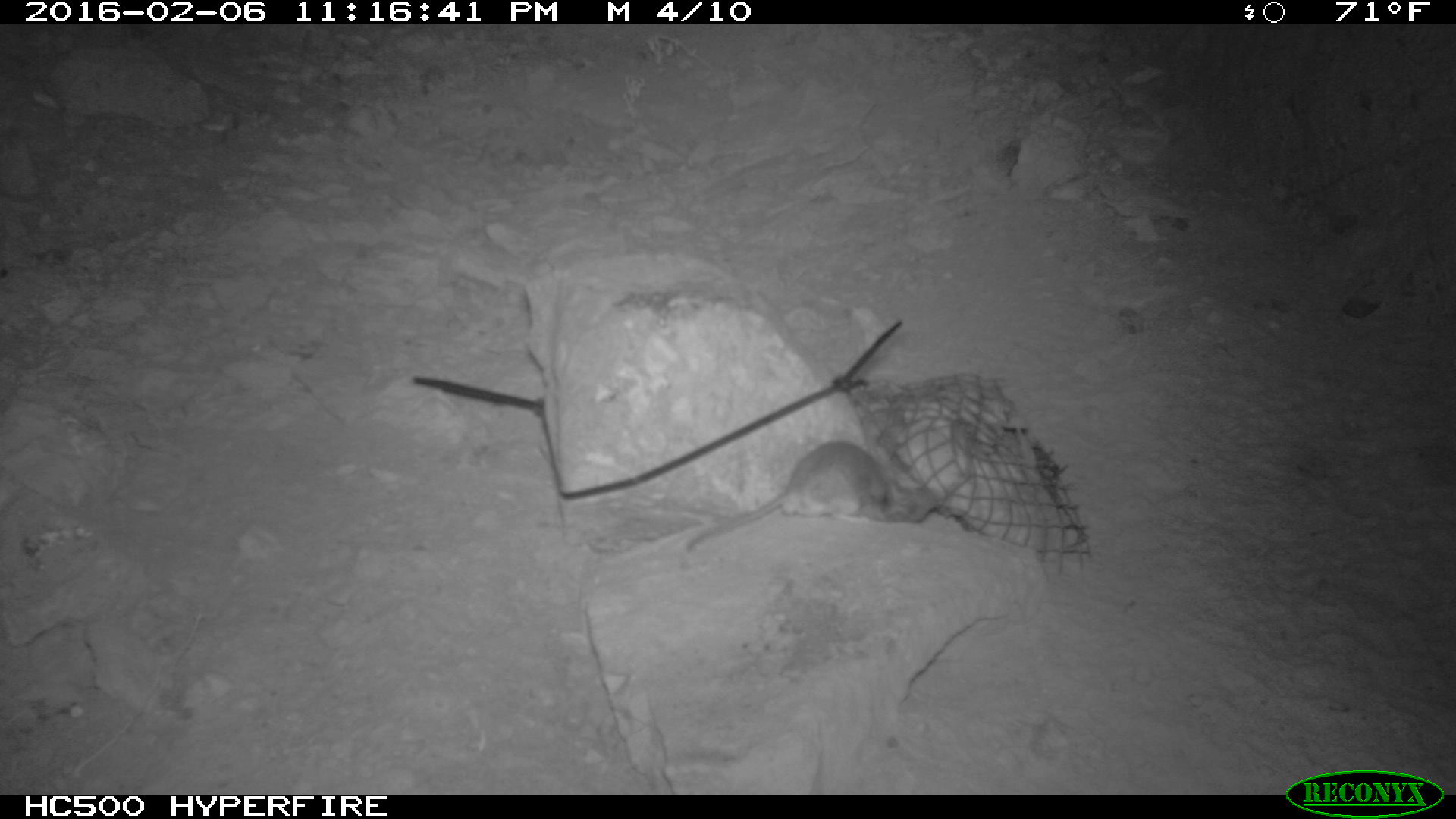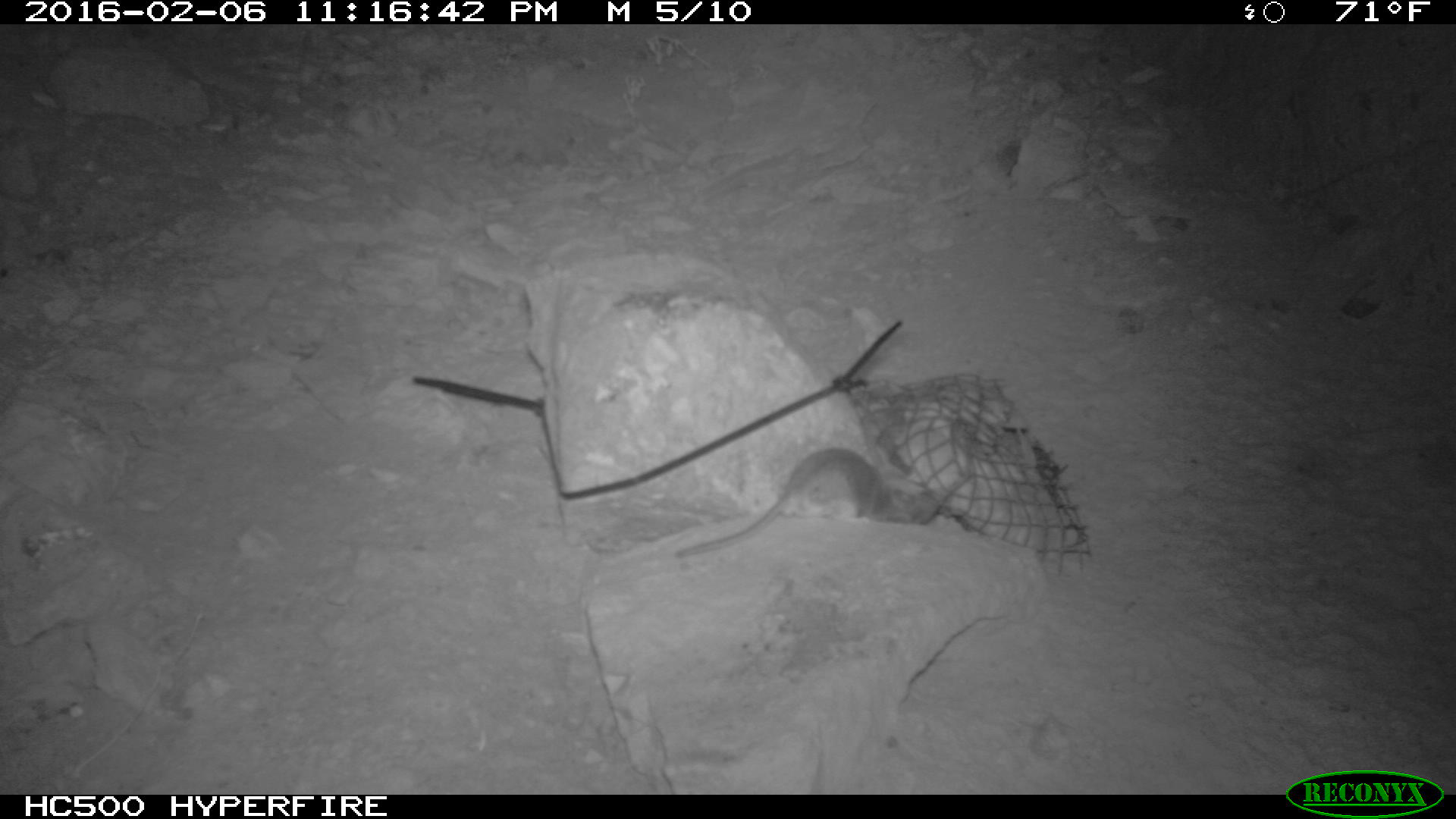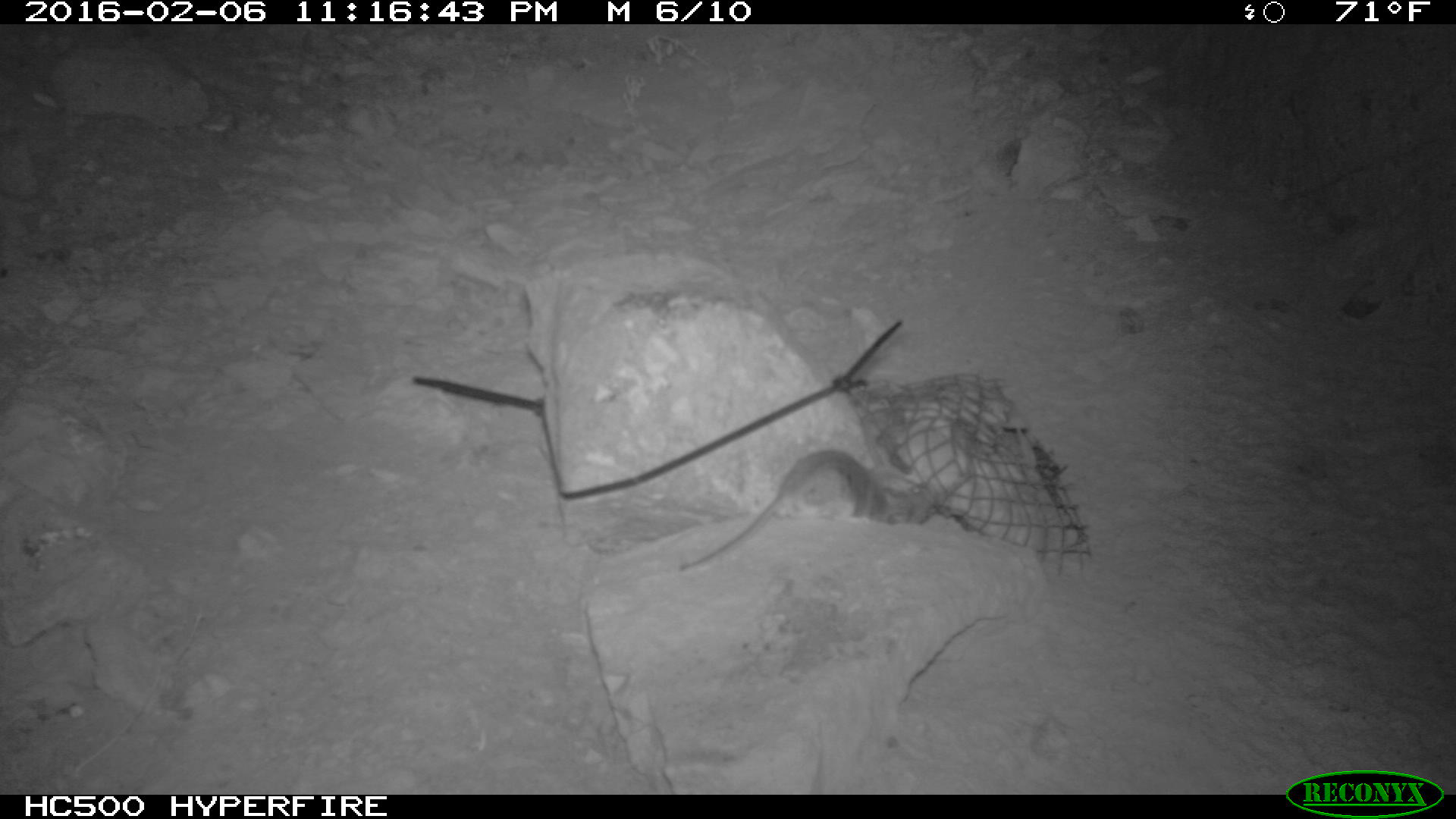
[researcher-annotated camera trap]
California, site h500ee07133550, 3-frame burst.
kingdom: Animalia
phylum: Chordata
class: Mammalia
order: Rodentia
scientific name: Rodentia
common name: rodent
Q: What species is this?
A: Rodent (Rodentia).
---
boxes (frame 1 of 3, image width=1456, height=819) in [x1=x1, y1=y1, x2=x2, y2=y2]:
rodent: [x1=684, y1=438, x2=893, y2=550]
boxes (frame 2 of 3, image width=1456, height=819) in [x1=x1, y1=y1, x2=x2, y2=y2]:
rodent: [x1=675, y1=446, x2=903, y2=557]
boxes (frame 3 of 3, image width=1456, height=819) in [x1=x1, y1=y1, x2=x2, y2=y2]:
rodent: [x1=679, y1=444, x2=940, y2=571]